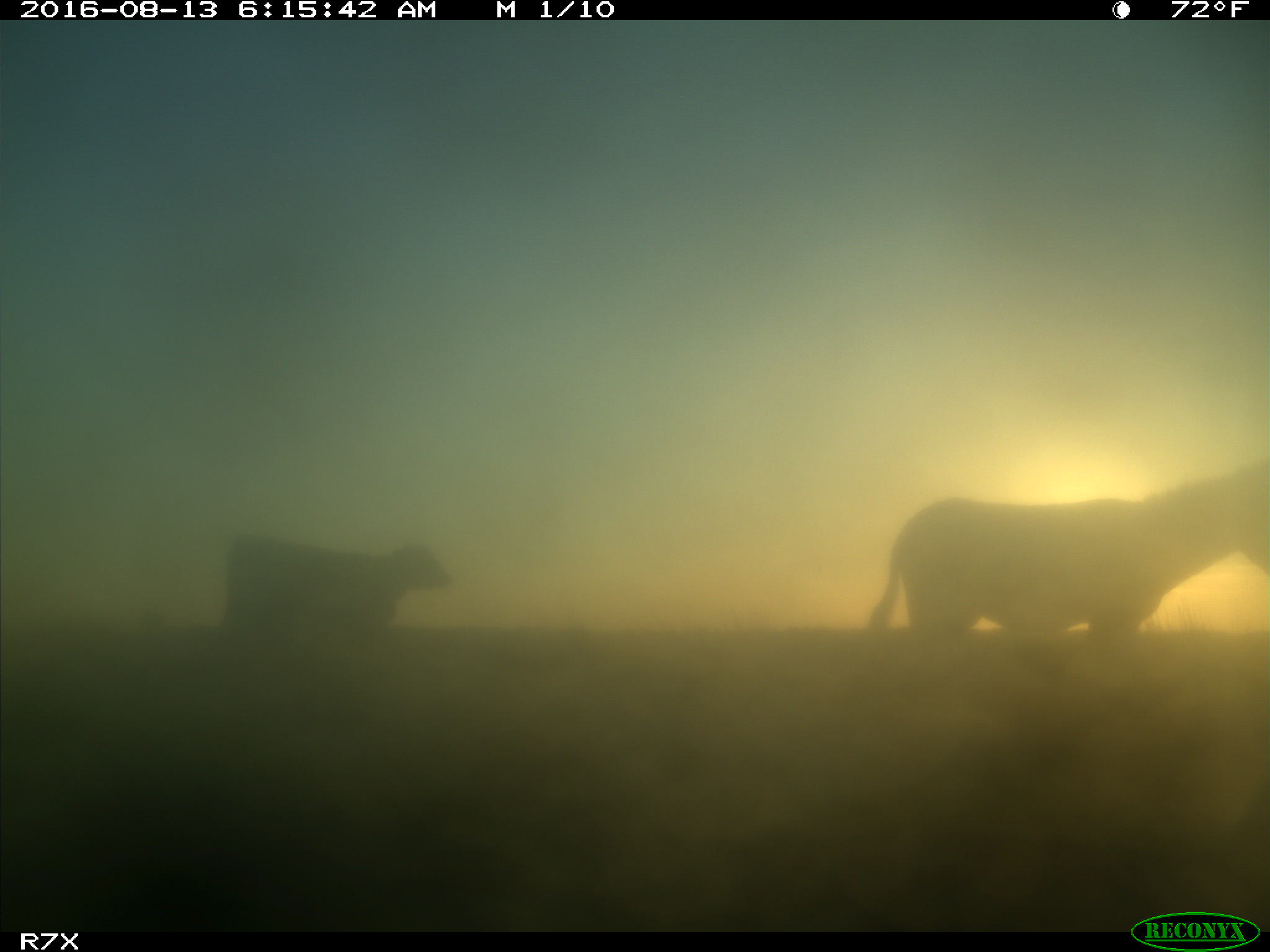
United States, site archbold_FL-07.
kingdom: Animalia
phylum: Chordata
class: Mammalia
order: Artiodactyla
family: Bovidae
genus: Bos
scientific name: Bos taurus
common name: domestic cow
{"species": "Bos taurus (domestic cow)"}